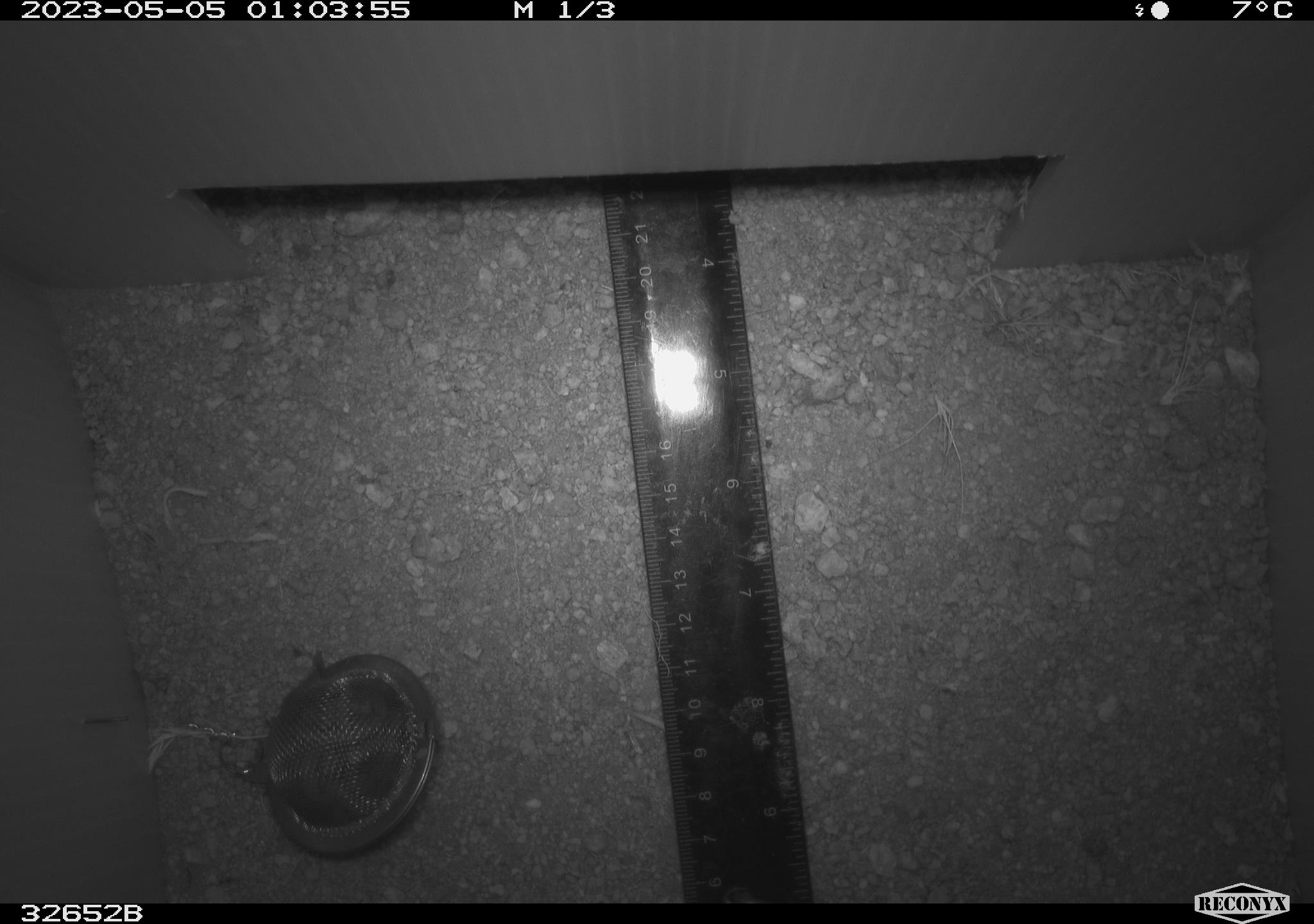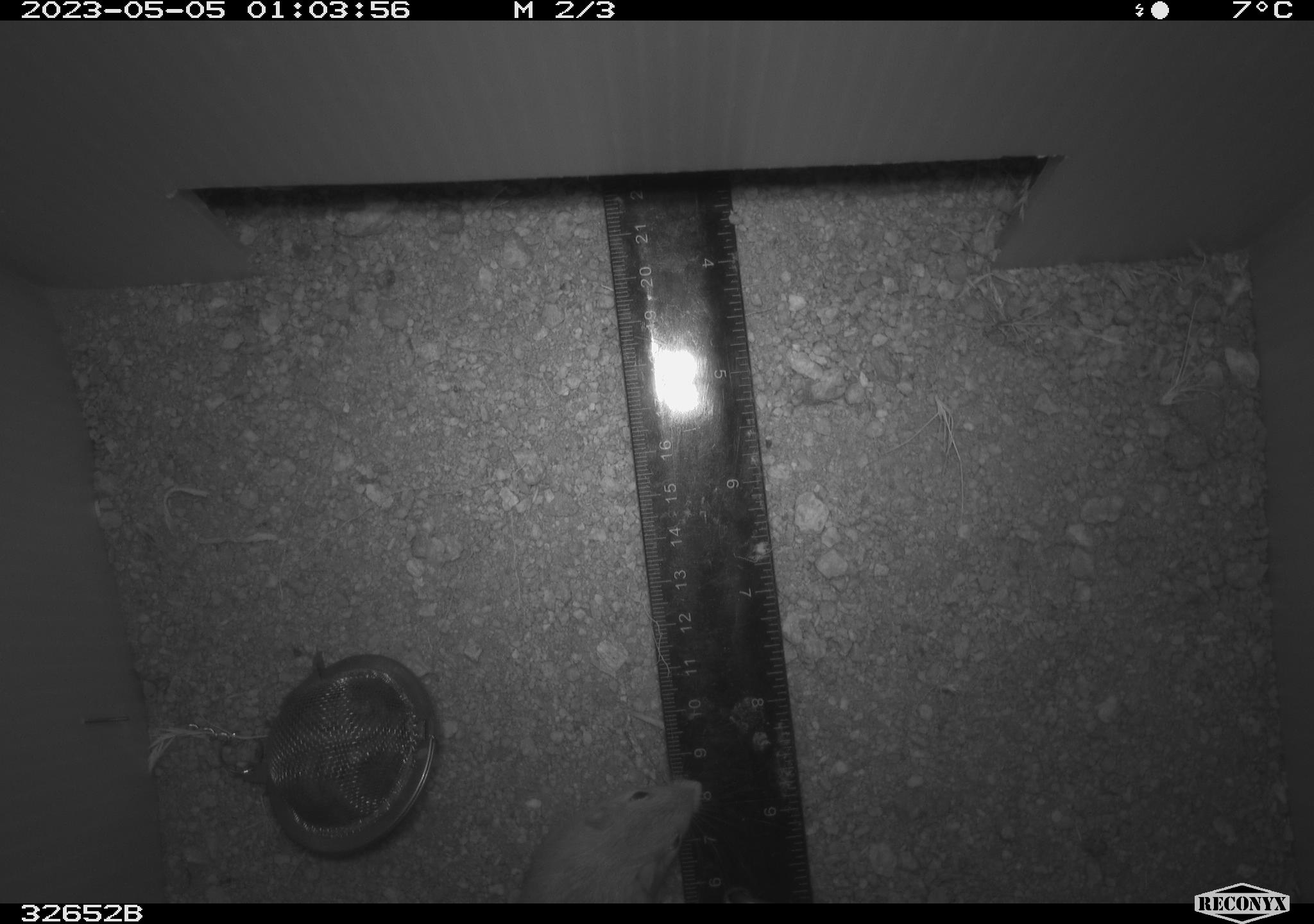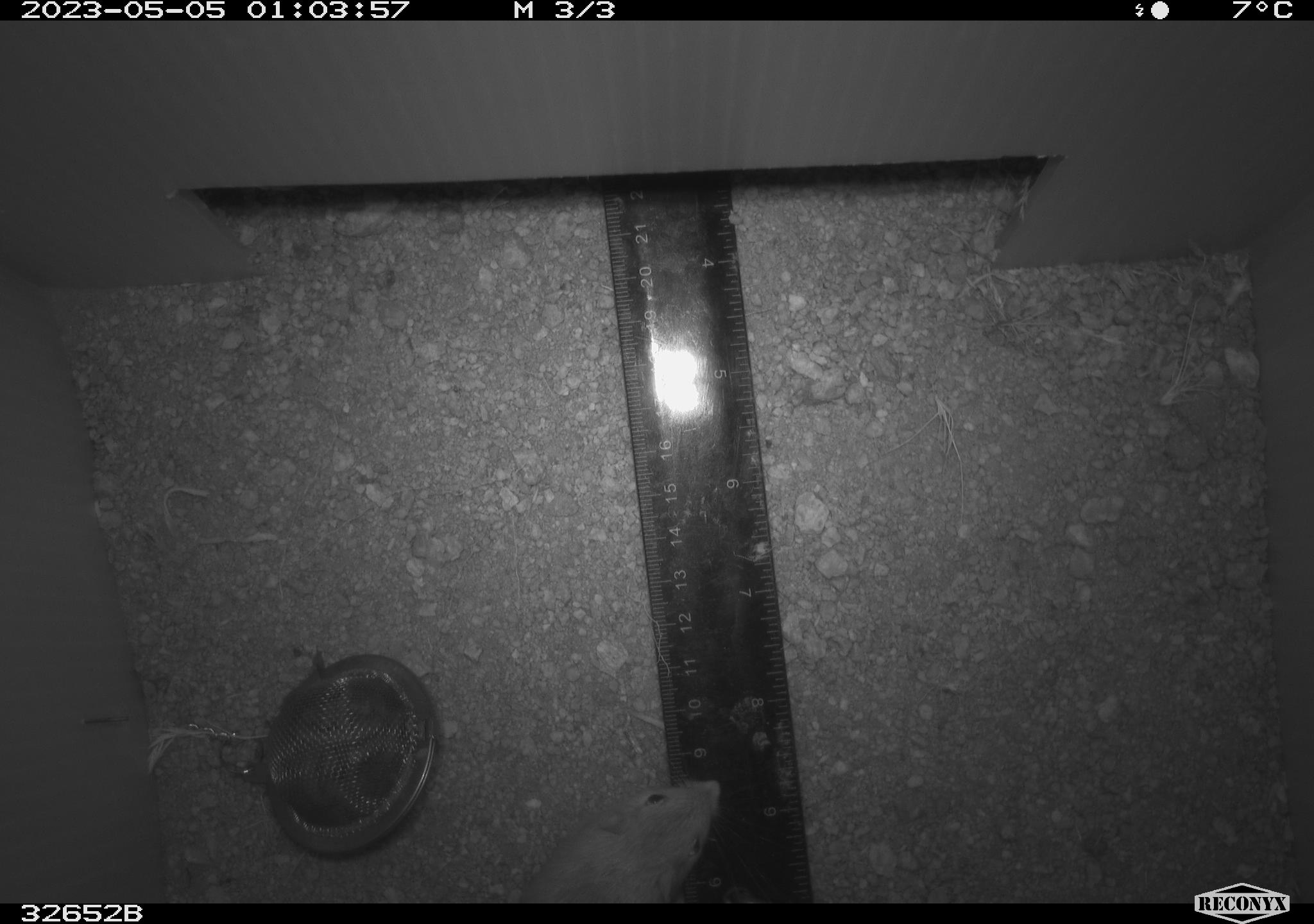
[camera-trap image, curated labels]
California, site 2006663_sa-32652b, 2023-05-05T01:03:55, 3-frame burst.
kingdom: Animalia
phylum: Chordata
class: Mammalia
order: Rodentia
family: Heteromyidae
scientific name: Heteromyidae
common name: kangaroo rats and pocket mice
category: heteromyidae family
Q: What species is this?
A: Heteromyidae family (kangaroo rats and pocket mice) (Heteromyidae).